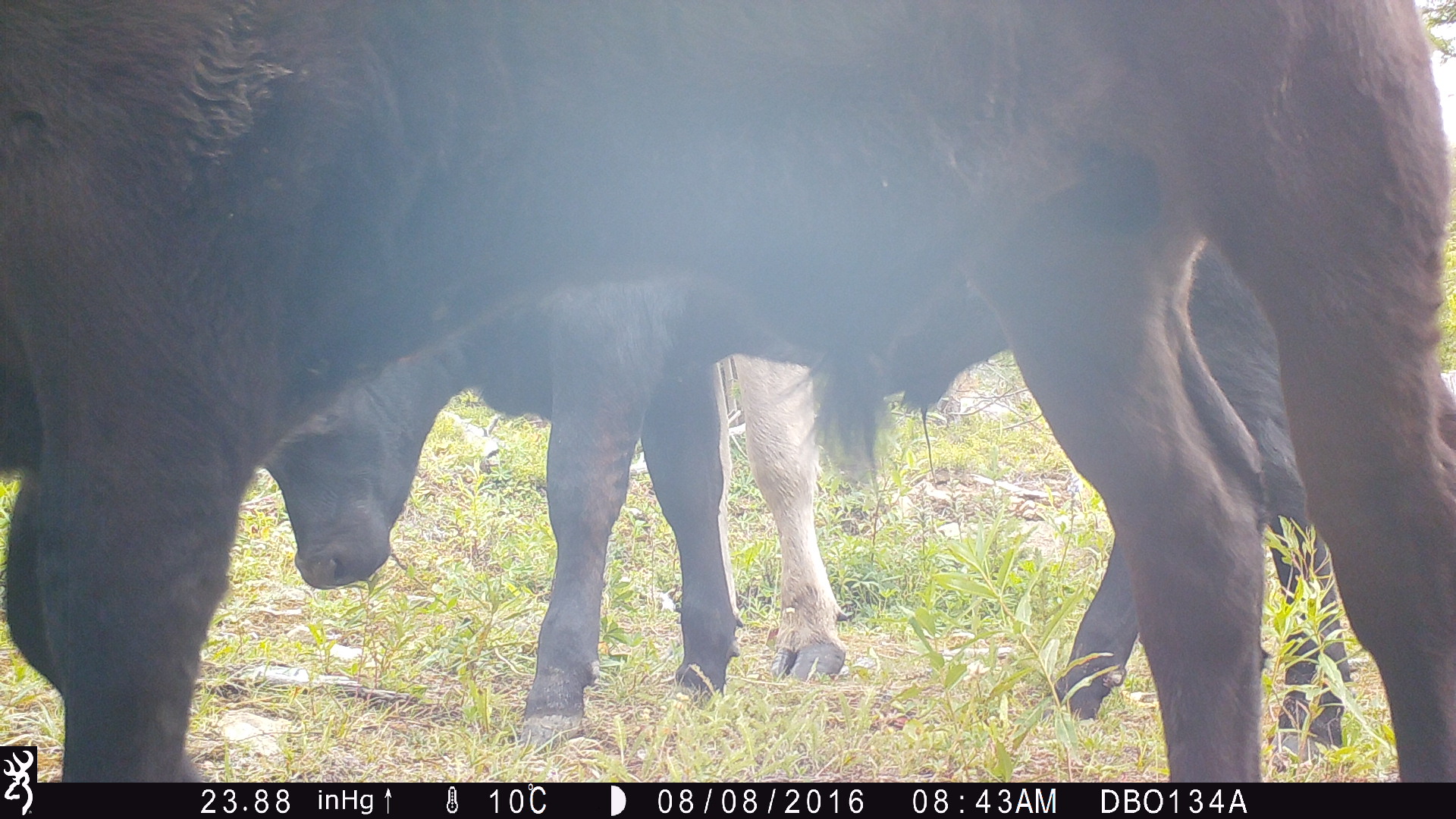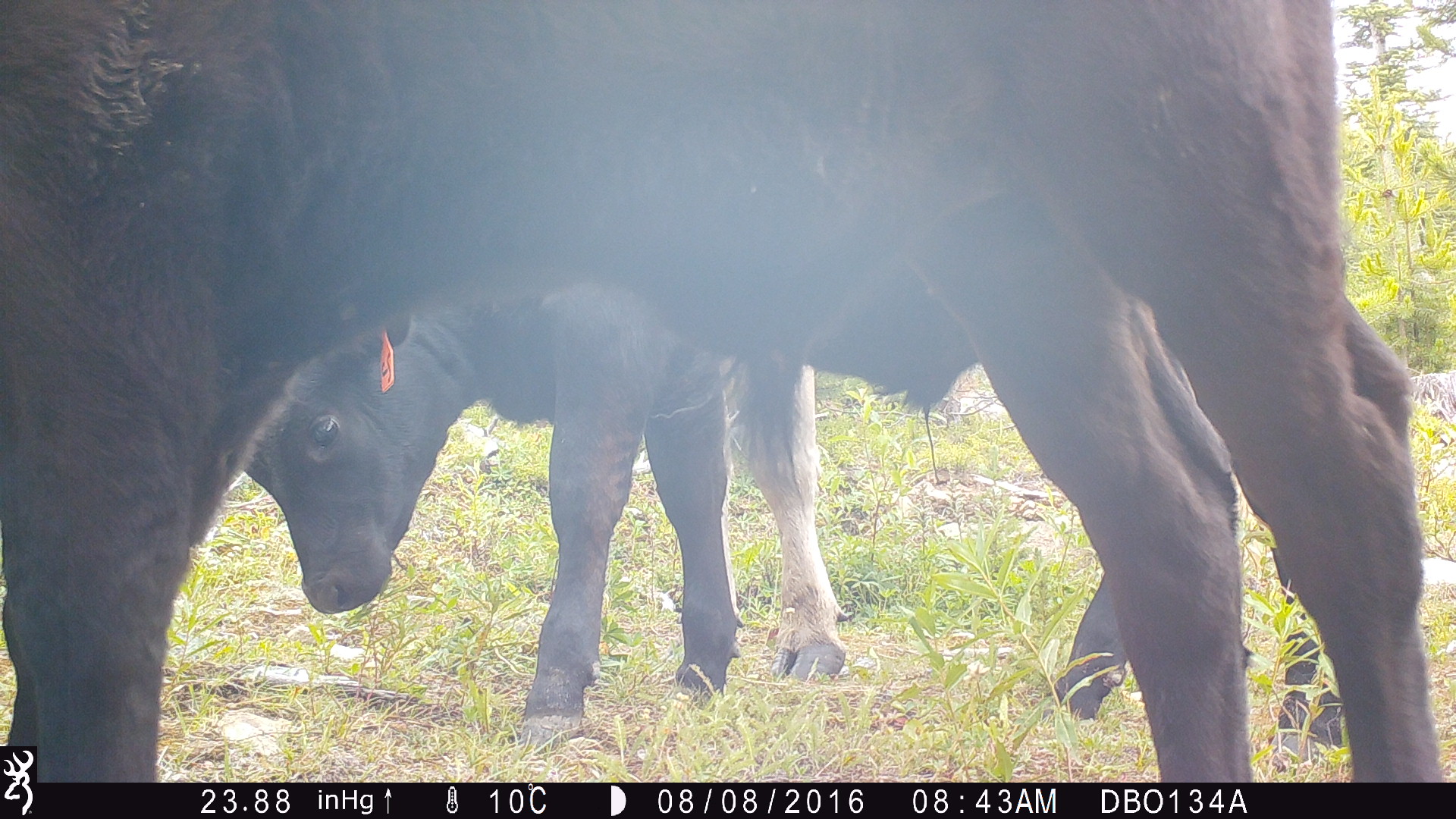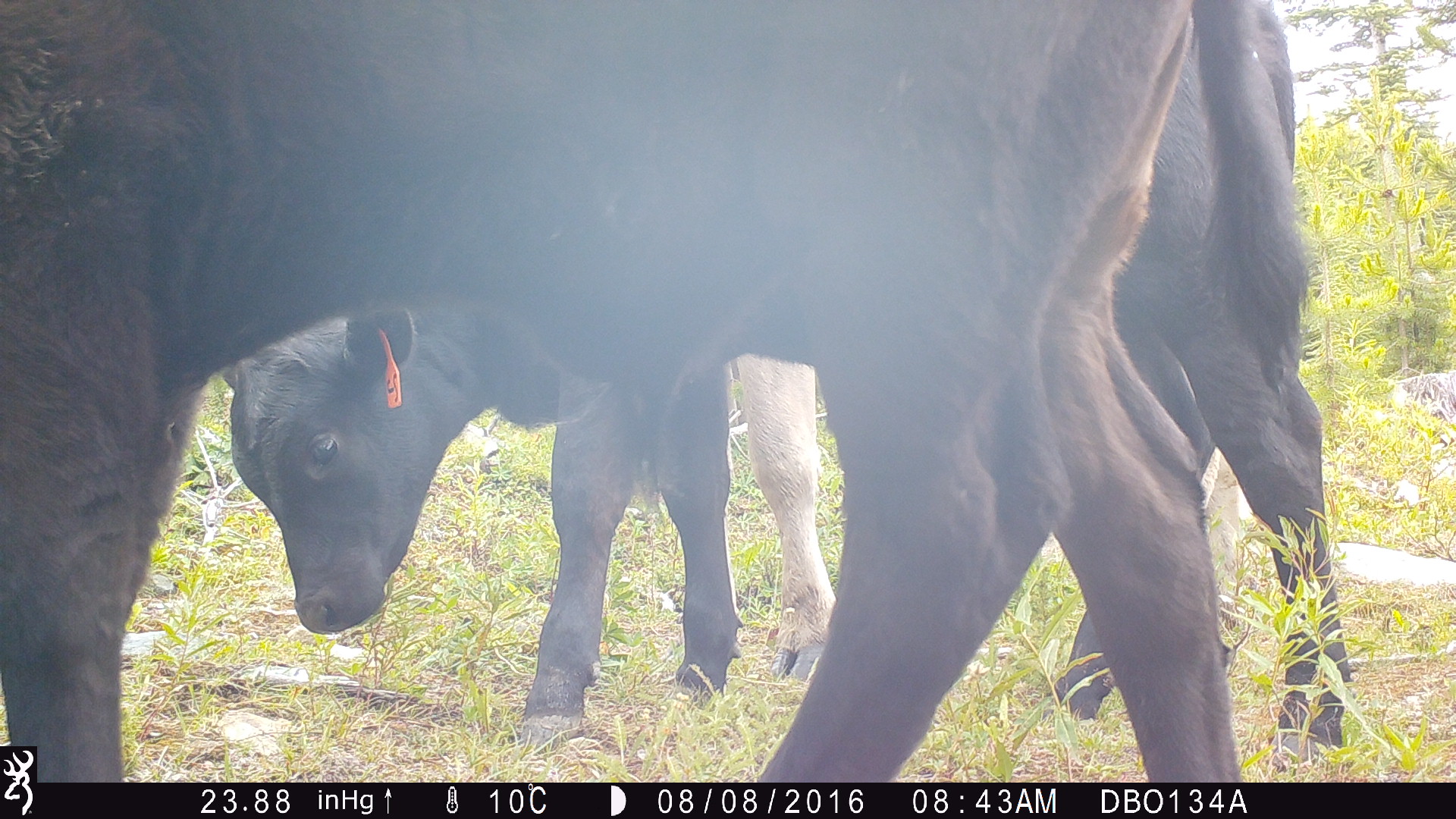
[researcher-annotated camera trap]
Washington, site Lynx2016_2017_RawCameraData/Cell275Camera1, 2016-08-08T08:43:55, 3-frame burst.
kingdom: Animalia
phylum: Chordata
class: Mammalia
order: Artiodactyla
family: Bovidae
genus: Bos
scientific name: Bos taurus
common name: domestic cattle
Domestic cattle (Bos taurus). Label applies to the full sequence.